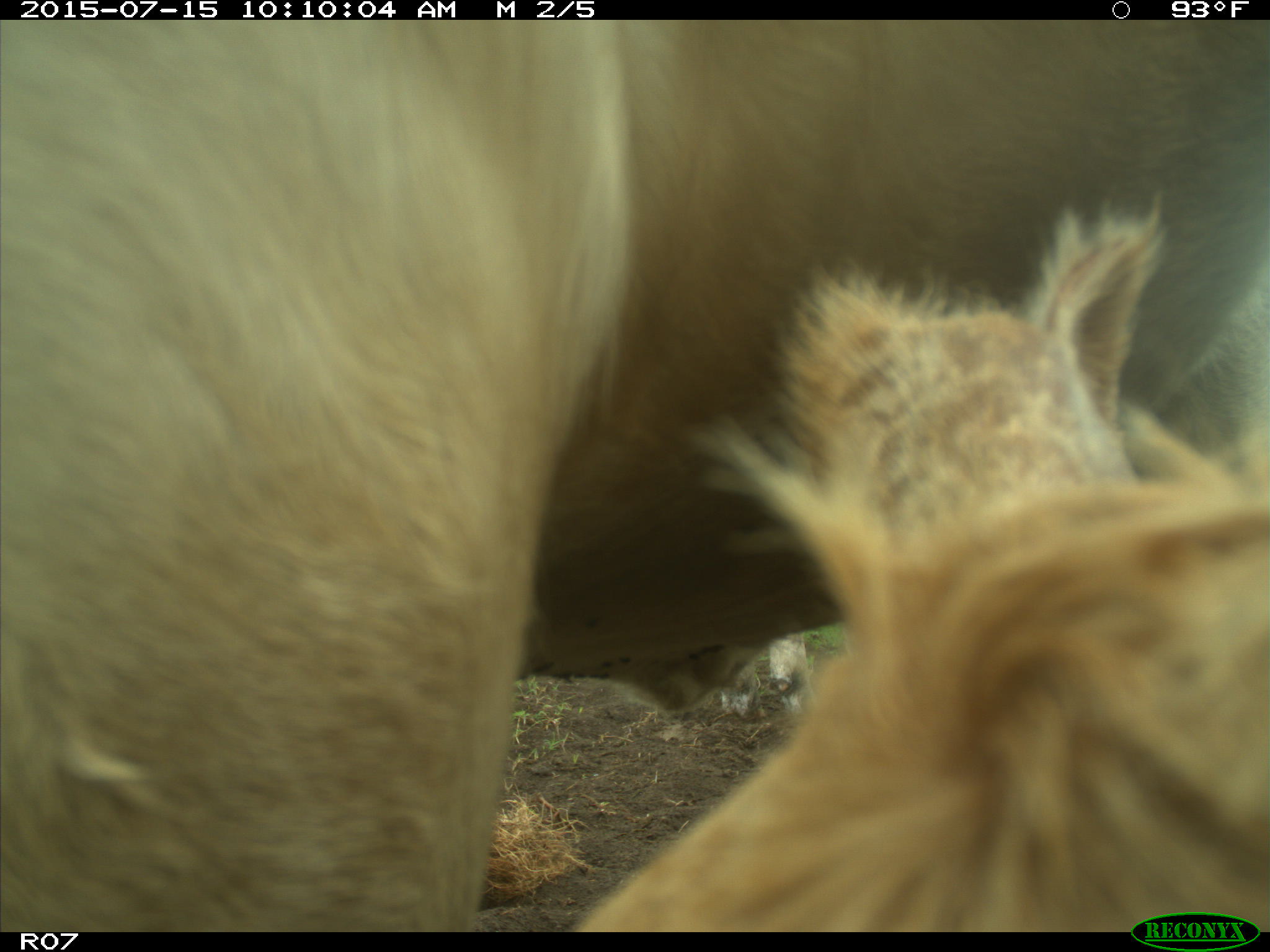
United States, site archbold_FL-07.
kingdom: Animalia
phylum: Chordata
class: Mammalia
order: Artiodactyla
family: Bovidae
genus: Bos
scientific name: Bos taurus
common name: domestic cow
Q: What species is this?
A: Bos taurus (domestic cow).